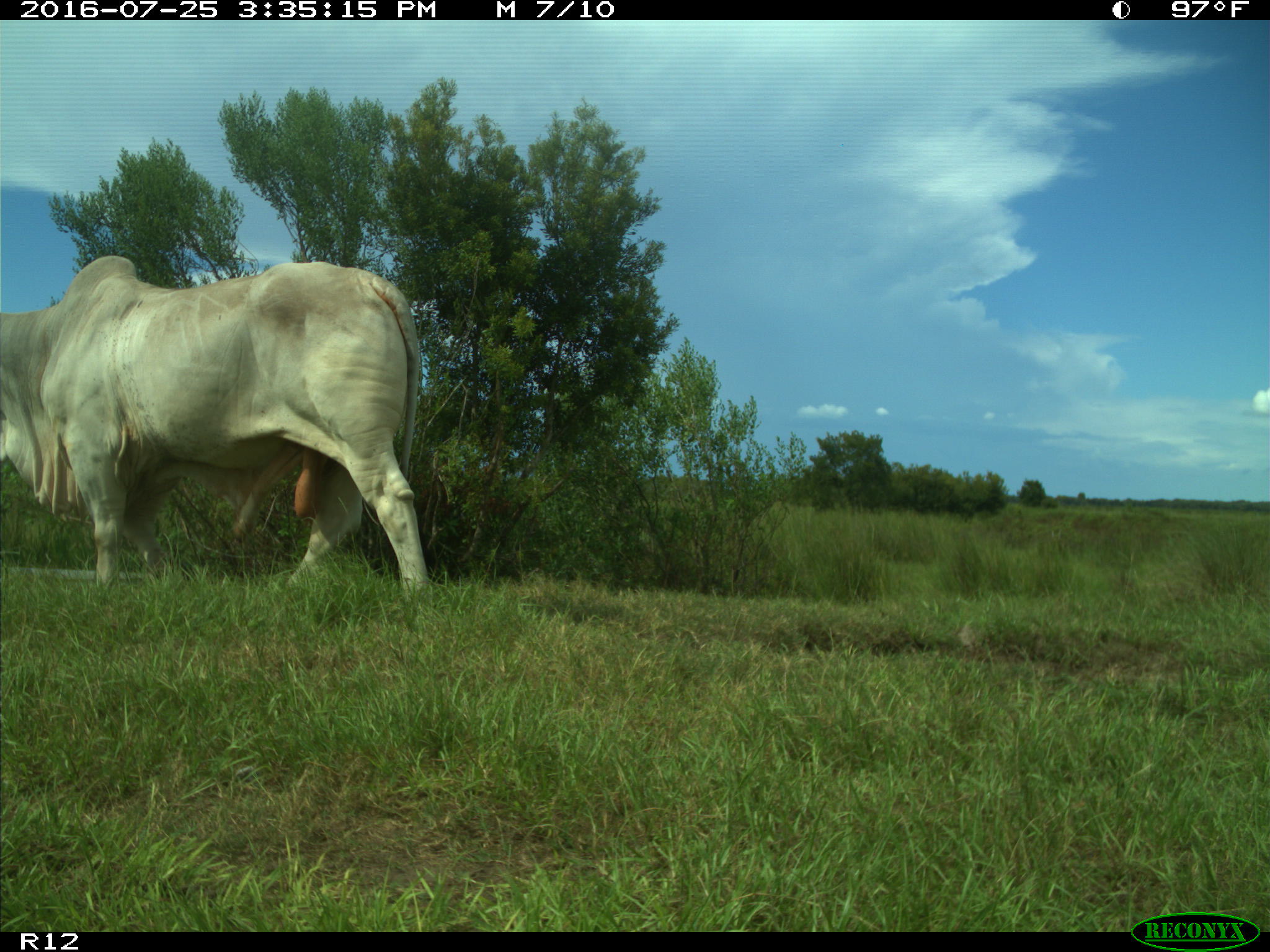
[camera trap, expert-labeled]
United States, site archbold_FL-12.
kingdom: Animalia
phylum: Chordata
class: Mammalia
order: Artiodactyla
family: Bovidae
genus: Bos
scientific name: Bos taurus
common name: domestic cow